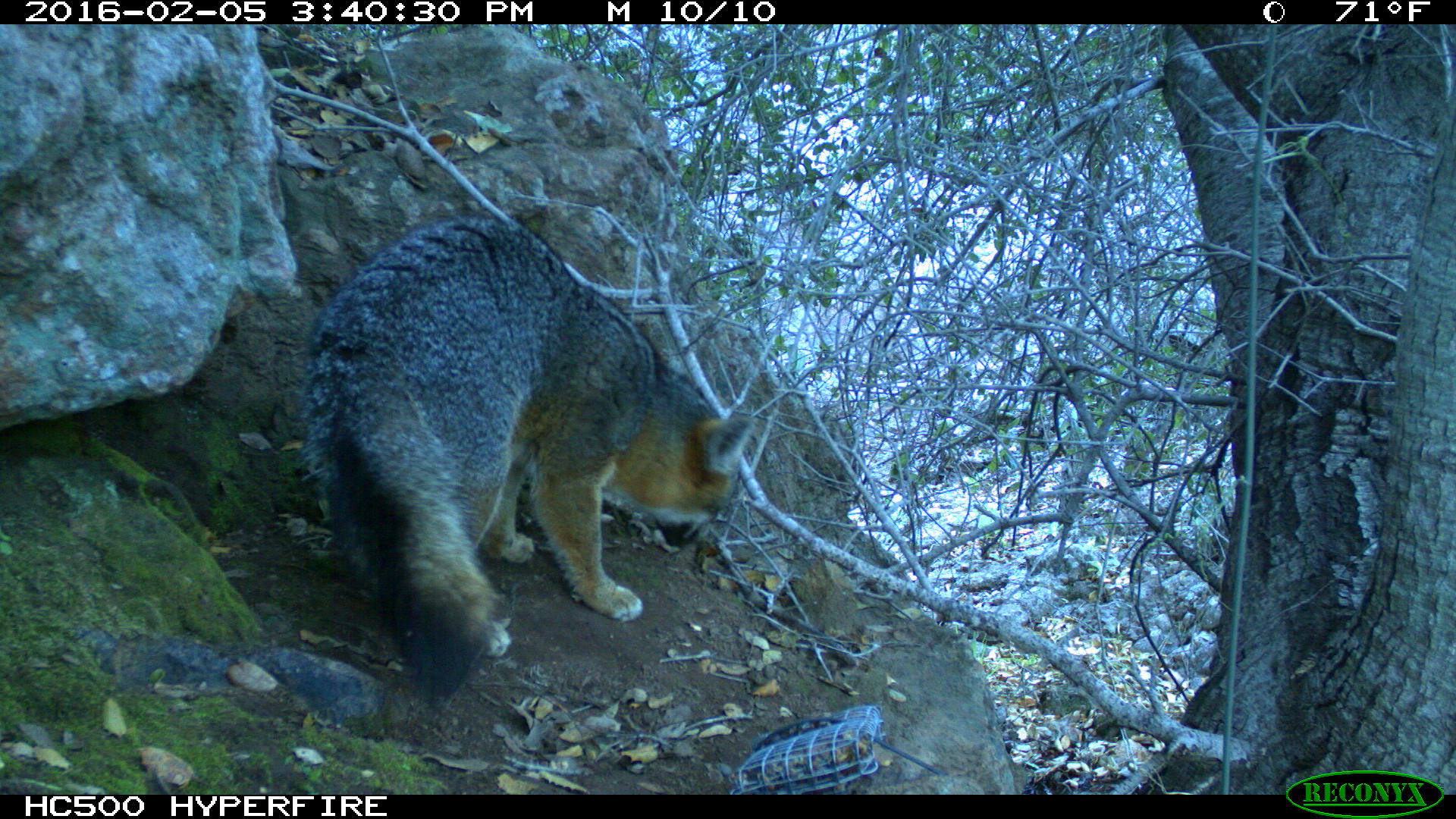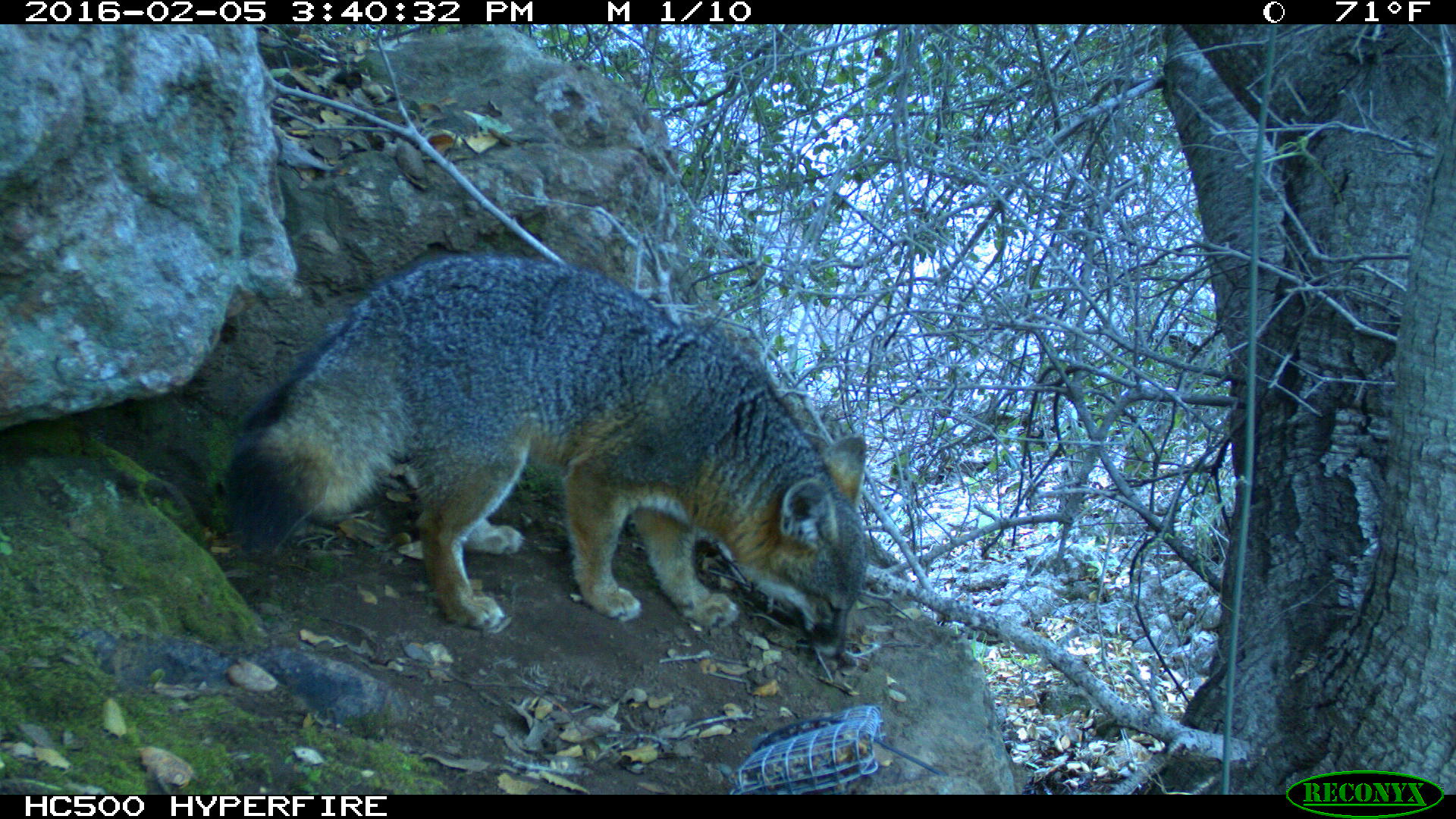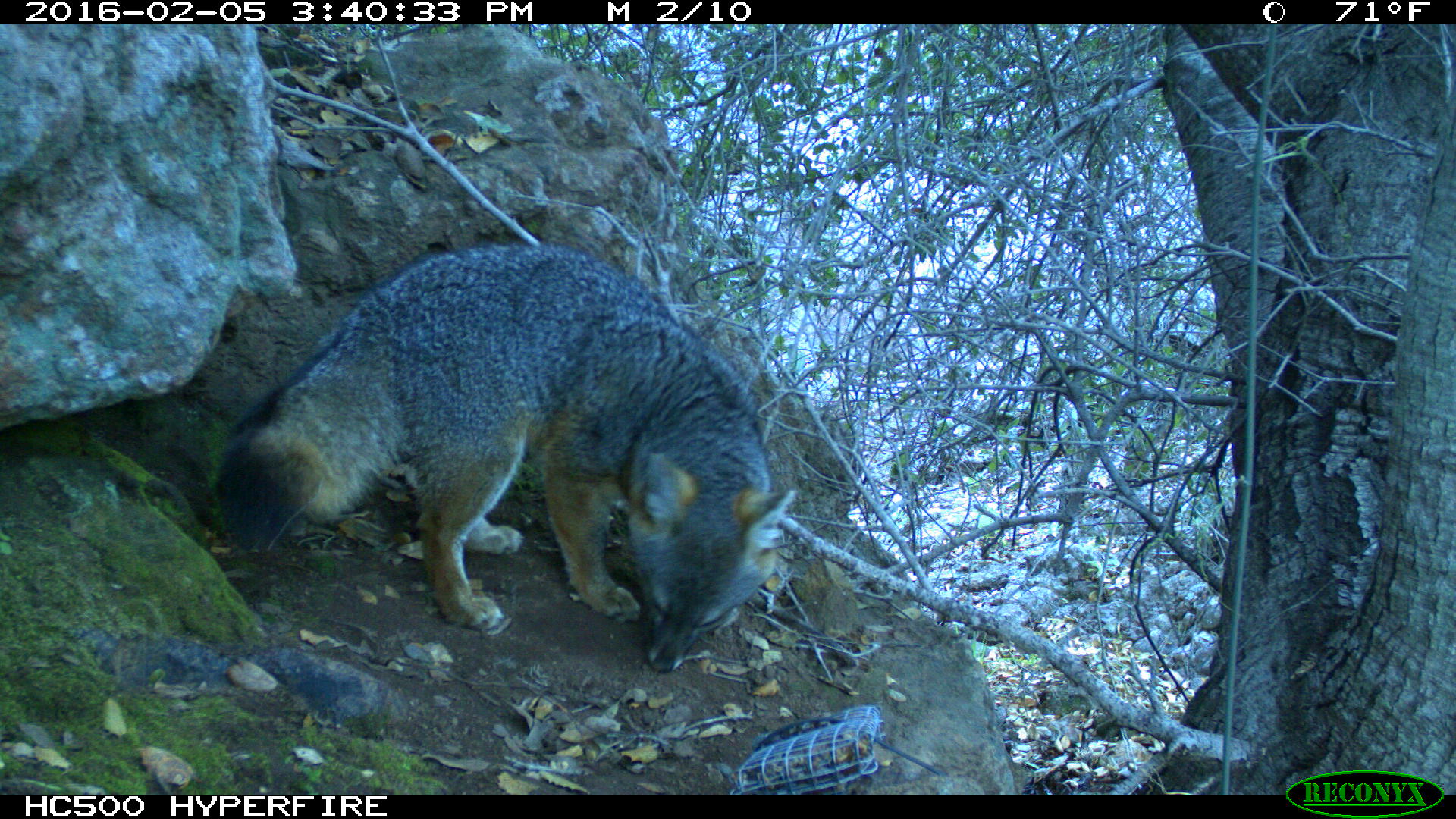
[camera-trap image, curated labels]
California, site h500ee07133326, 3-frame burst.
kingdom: Animalia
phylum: Chordata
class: Mammalia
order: Carnivora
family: Canidae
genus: Urocyon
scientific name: Urocyon littoralis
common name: island fox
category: fox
Fox (island fox) (Urocyon littoralis).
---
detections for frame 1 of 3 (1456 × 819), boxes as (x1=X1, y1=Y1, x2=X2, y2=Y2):
fox: (x1=297, y1=215, x2=753, y2=694)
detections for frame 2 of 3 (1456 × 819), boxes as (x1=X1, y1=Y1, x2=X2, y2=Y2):
fox: (x1=220, y1=240, x2=870, y2=666)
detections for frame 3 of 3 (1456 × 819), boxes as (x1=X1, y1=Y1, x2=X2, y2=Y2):
fox: (x1=220, y1=241, x2=792, y2=672)